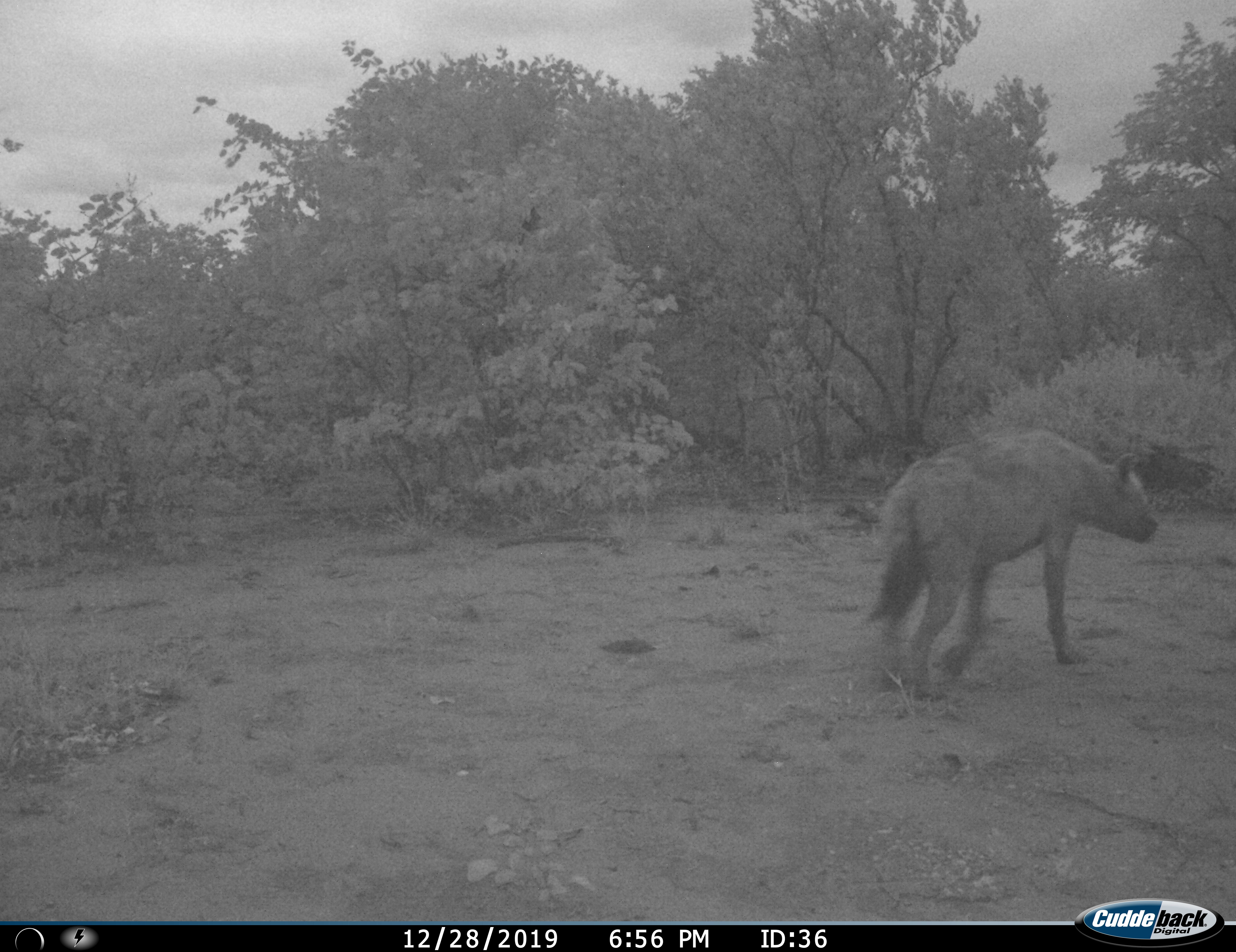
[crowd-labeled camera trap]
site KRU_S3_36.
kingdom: Animalia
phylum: Chordata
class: Mammalia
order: Carnivora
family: Hyaenidae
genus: Crocuta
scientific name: Crocuta crocuta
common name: spotted hyena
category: hyenaspotted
Hyenaspotted (spotted hyena) (Crocuta crocuta), count 1. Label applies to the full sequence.